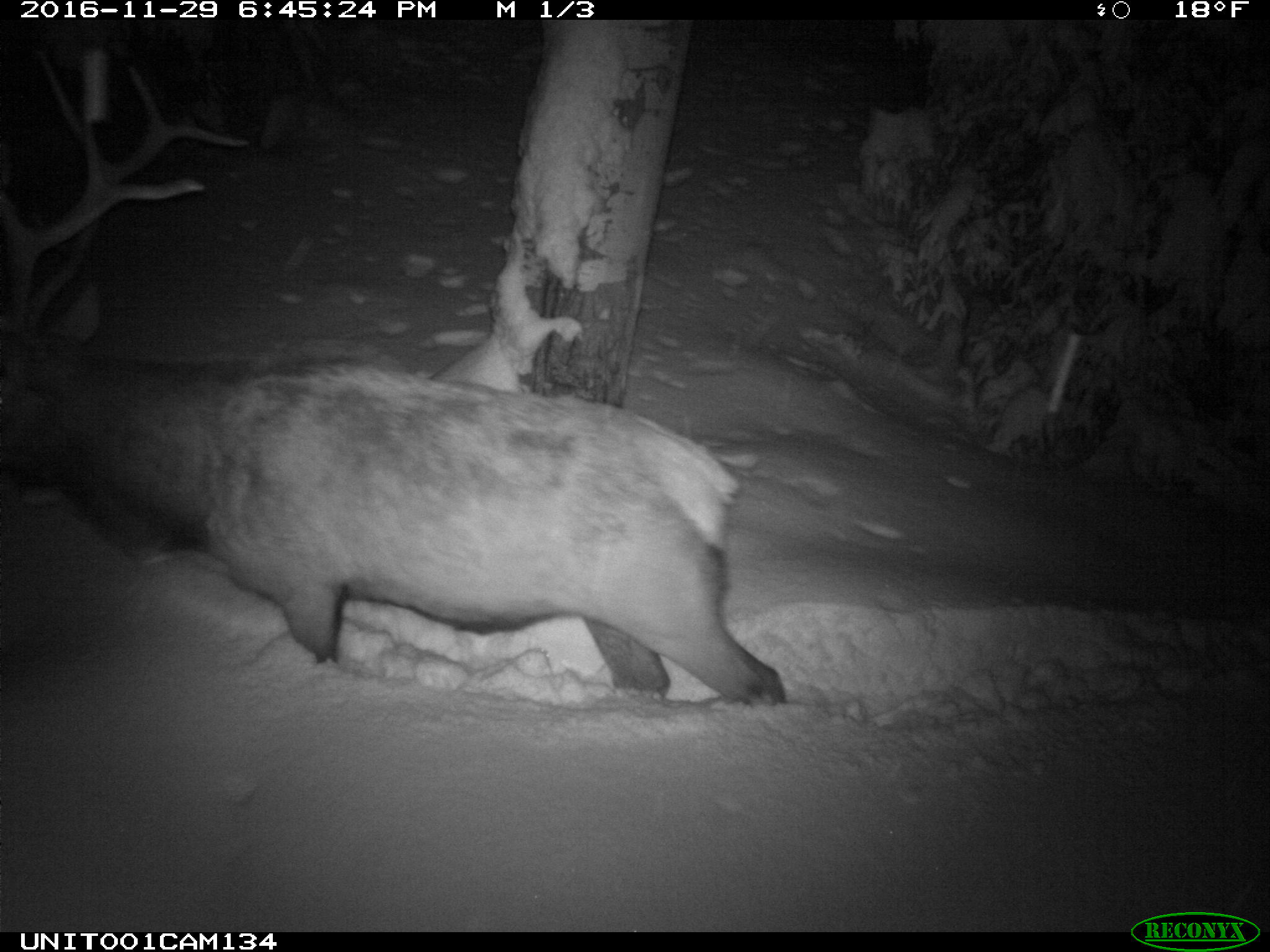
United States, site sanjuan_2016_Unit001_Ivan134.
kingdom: Animalia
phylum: Chordata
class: Mammalia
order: Artiodactyla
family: Cervidae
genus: Cervus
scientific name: Cervus elaphus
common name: red deer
Cervus elaphus (red deer).